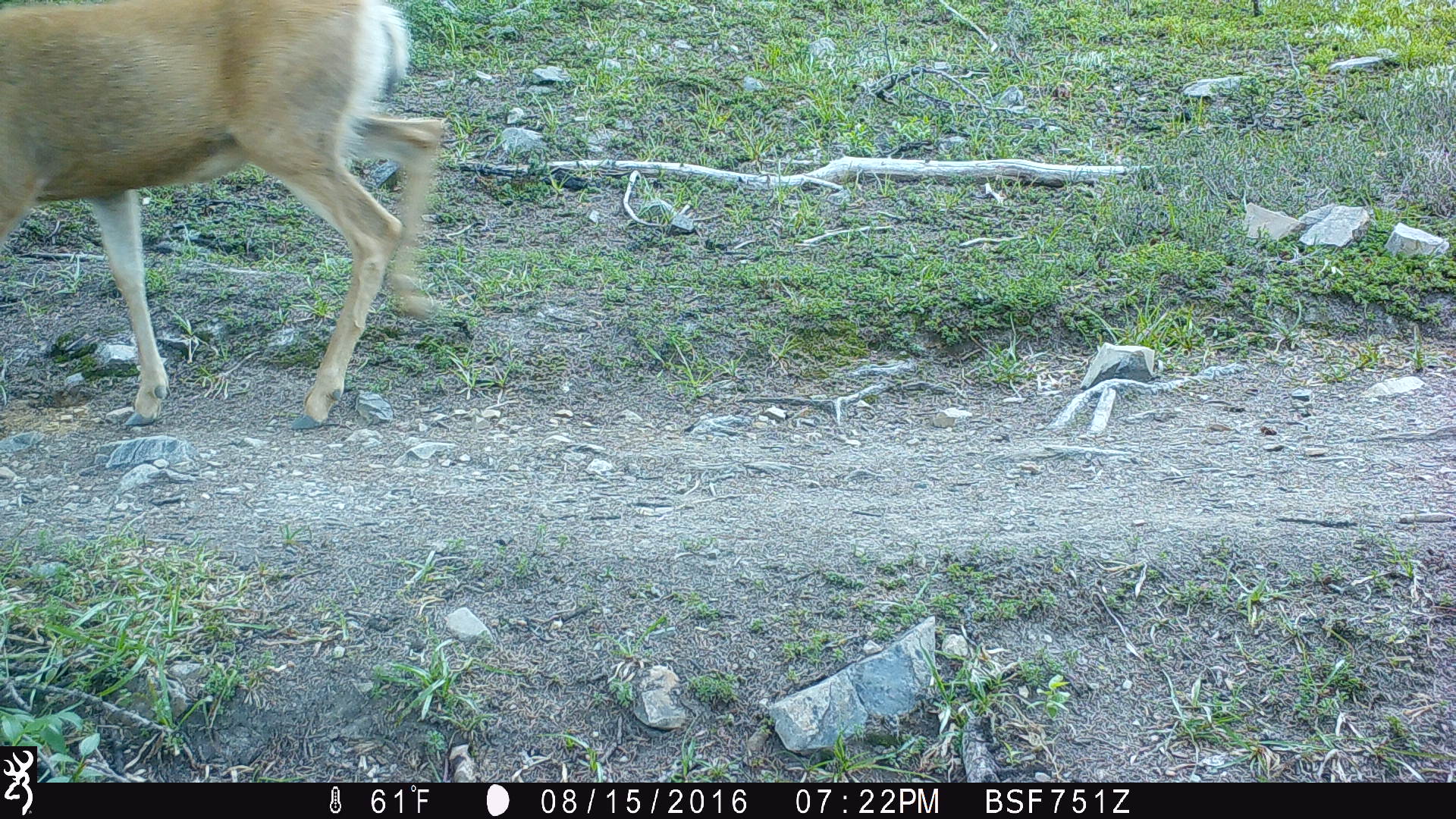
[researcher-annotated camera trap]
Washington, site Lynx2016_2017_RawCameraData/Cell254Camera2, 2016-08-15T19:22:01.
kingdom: Animalia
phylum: Chordata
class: Mammalia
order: Artiodactyla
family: Cervidae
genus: Odocoileus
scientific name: Odocoileus hemionus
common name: mule deer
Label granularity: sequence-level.